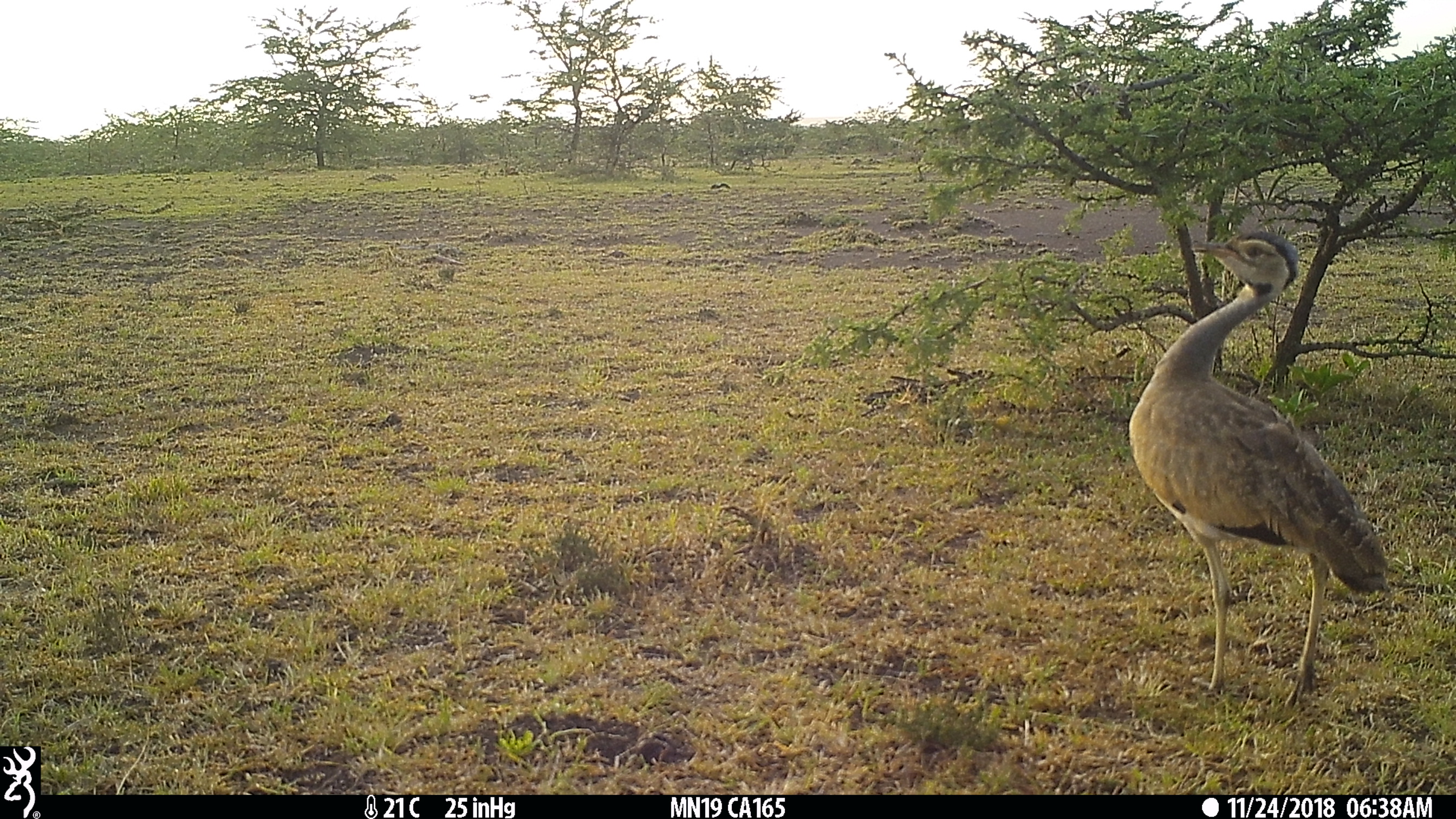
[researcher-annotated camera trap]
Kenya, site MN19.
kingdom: Animalia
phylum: Chordata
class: Aves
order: Otidiformes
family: Otididae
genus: Eupodotis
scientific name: Eupodotis senegalensis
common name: white-bellied bustard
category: bustard white bellied